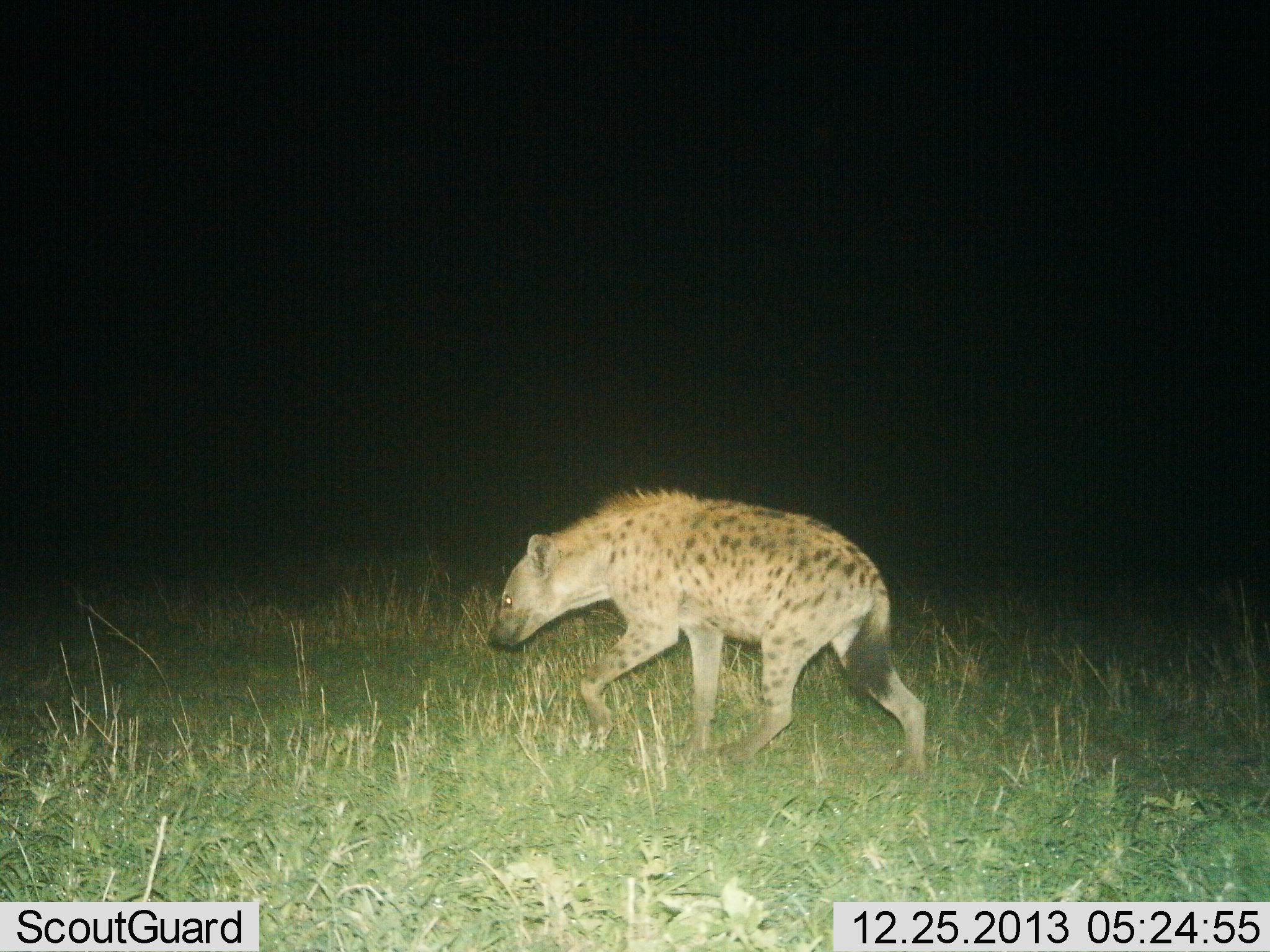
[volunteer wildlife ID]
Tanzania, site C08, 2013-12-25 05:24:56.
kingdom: Animalia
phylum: Chordata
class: Mammalia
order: Carnivora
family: Hyaenidae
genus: Crocuta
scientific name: Crocuta crocuta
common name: spotted hyena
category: hyenaspotted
Hyenaspotted (spotted hyena) (Crocuta crocuta), count 1. Behavior (volunteer vote fractions): standing 0%, resting 0%, moving 100%, interacting 0%. Young present (vote fraction): 0%. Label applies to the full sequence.